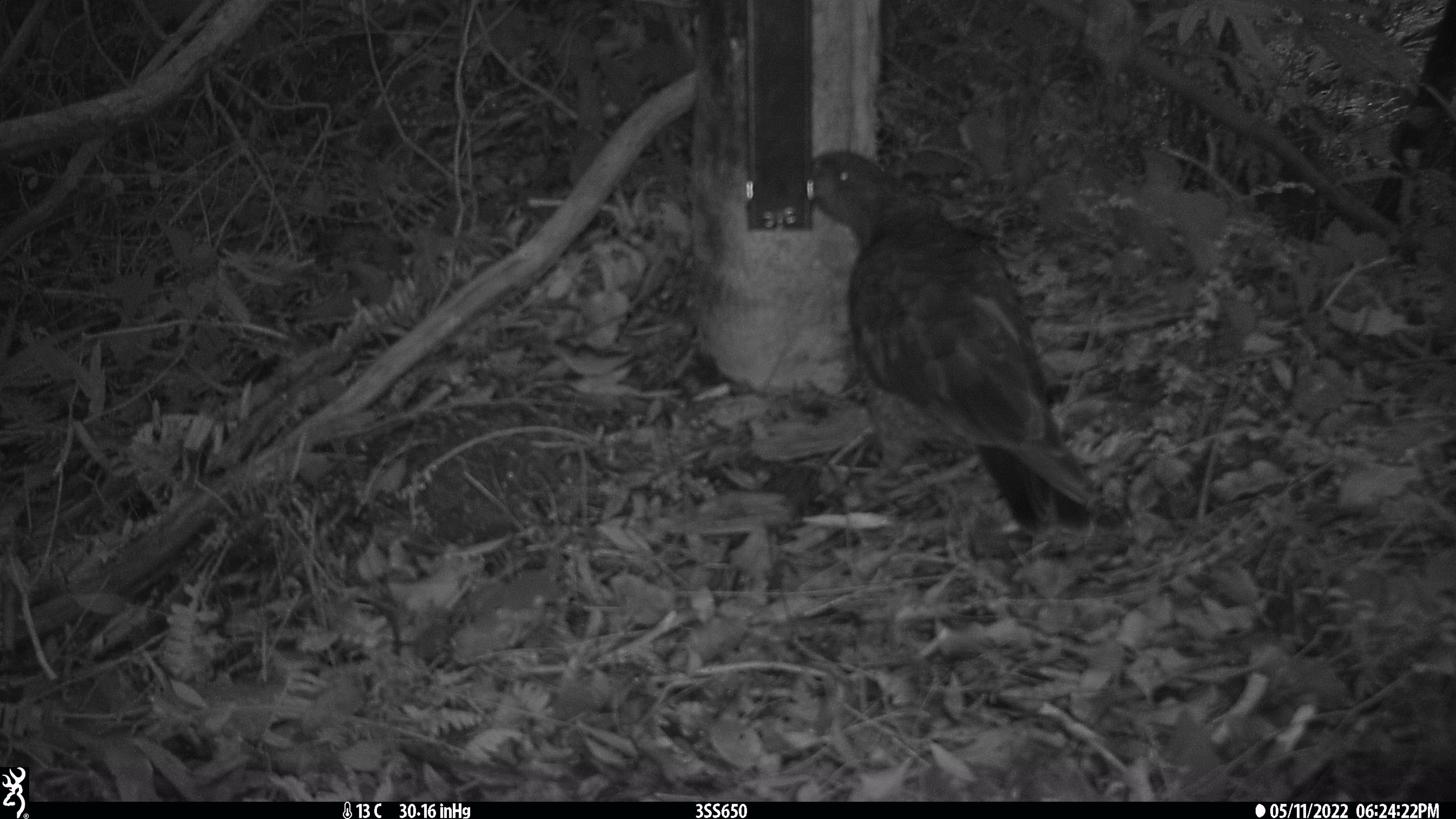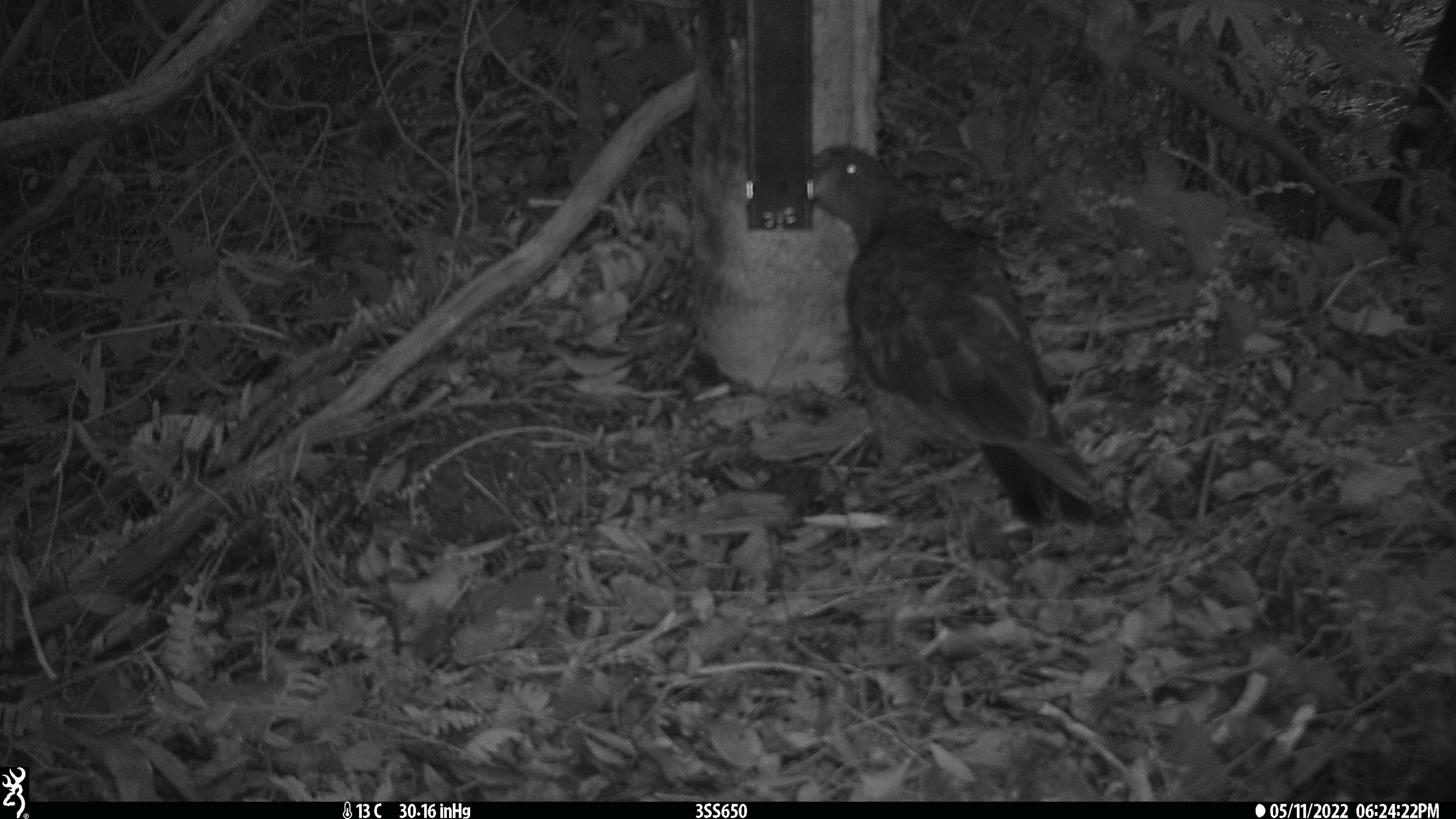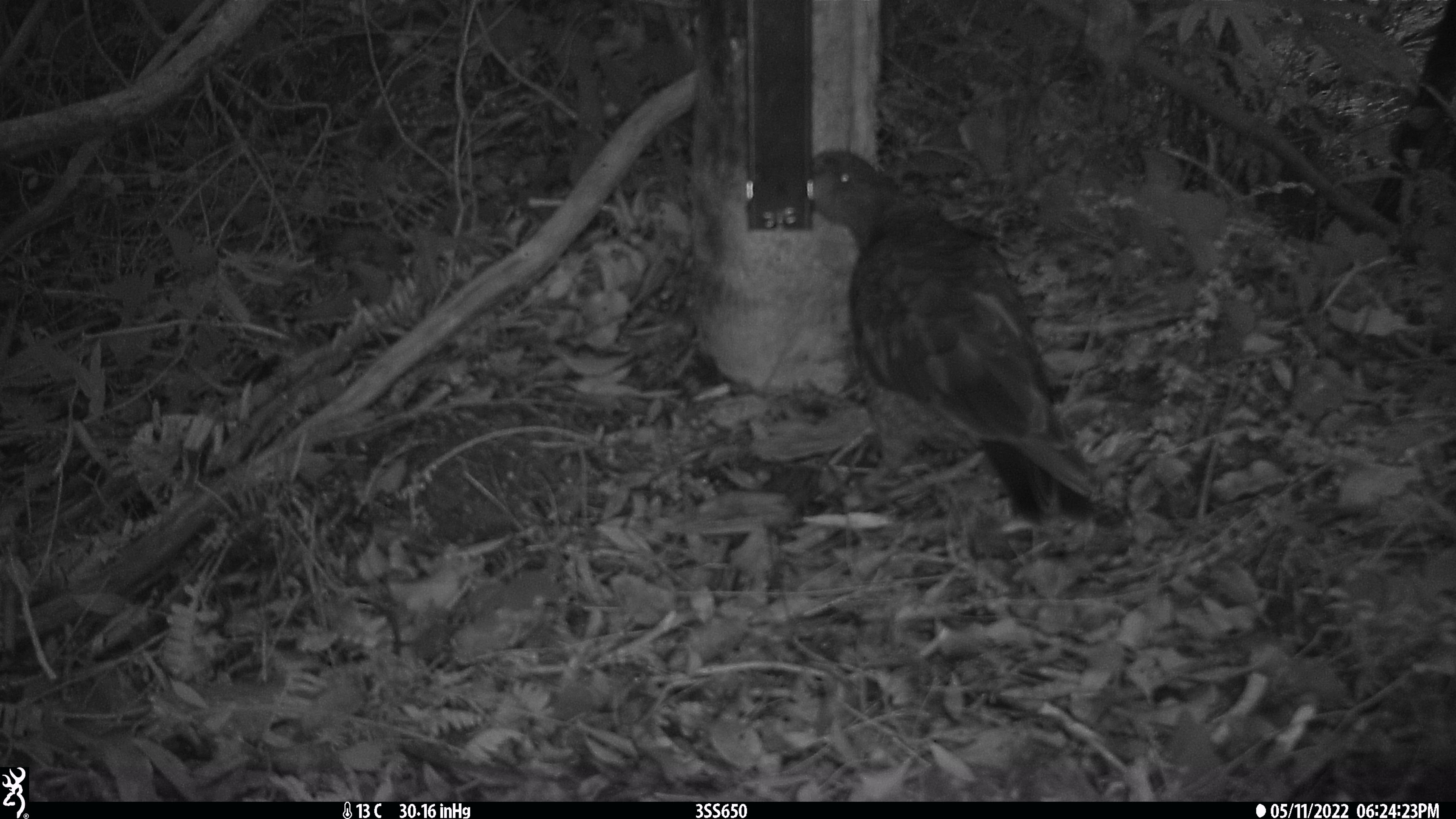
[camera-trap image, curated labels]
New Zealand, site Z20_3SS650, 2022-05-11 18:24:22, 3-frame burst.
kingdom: Animalia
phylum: Chordata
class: Aves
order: Psittaciformes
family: Strigopidae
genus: Nestor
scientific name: Nestor notabilis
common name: kea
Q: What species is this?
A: Kea (Nestor notabilis).